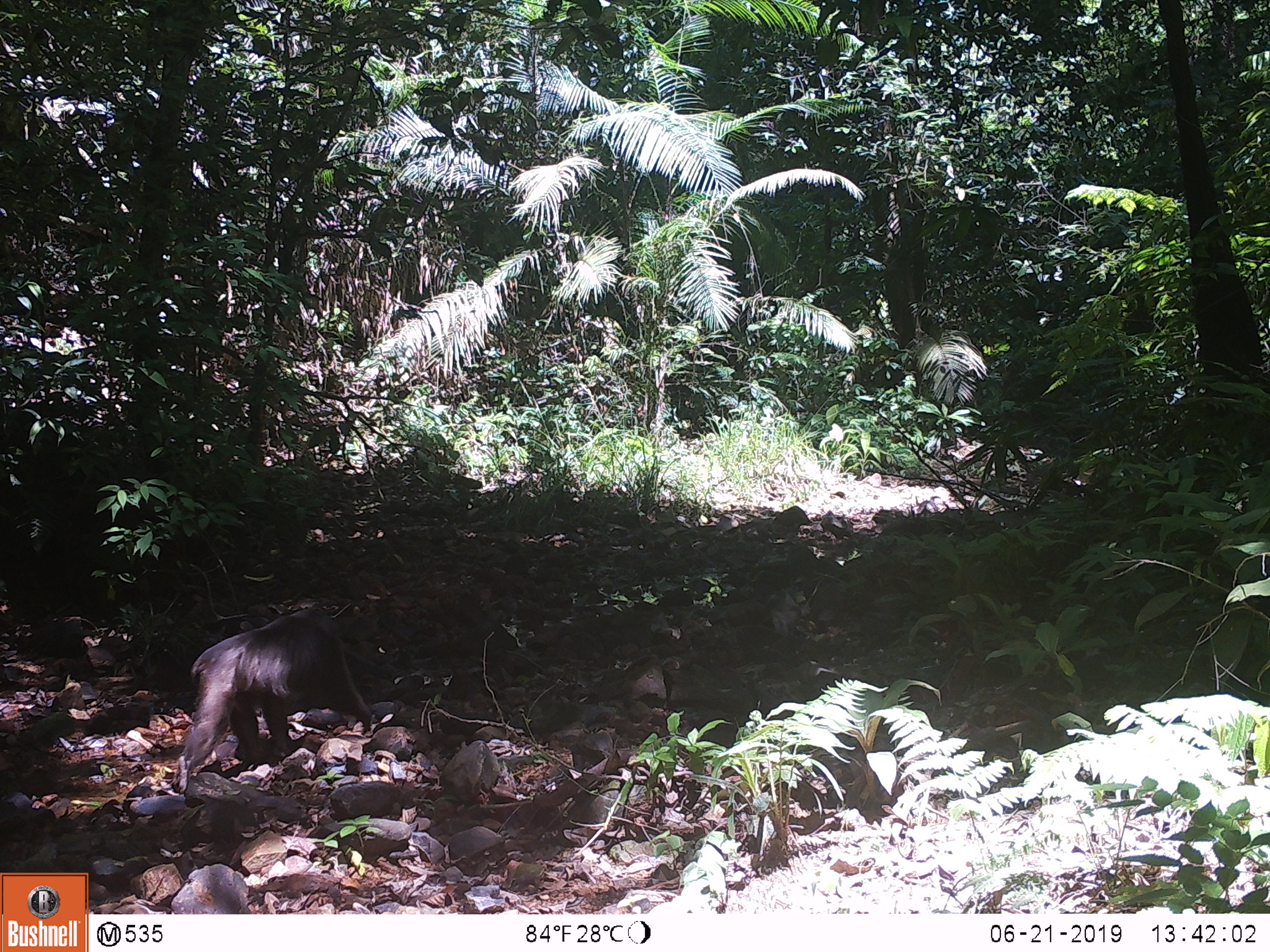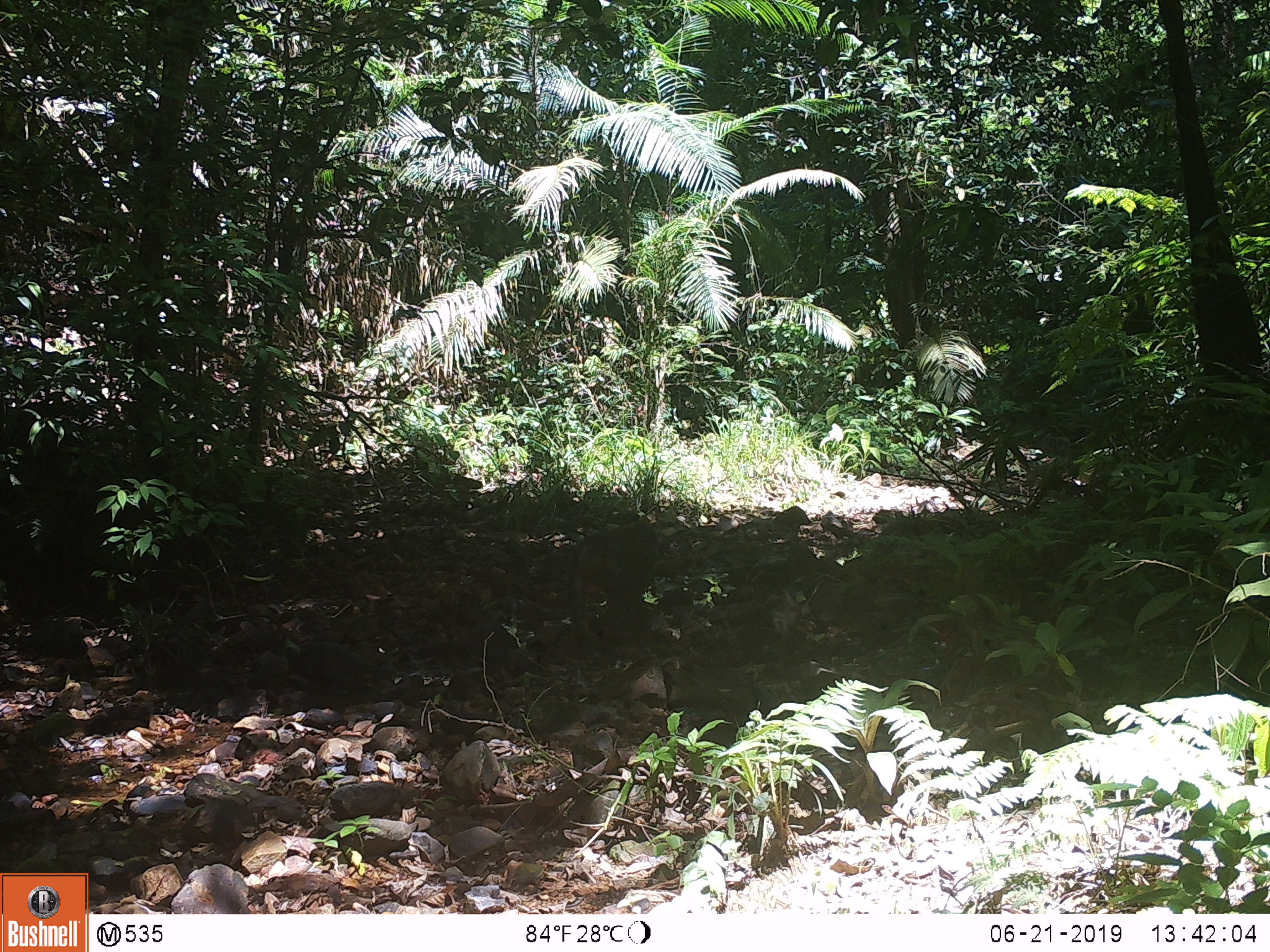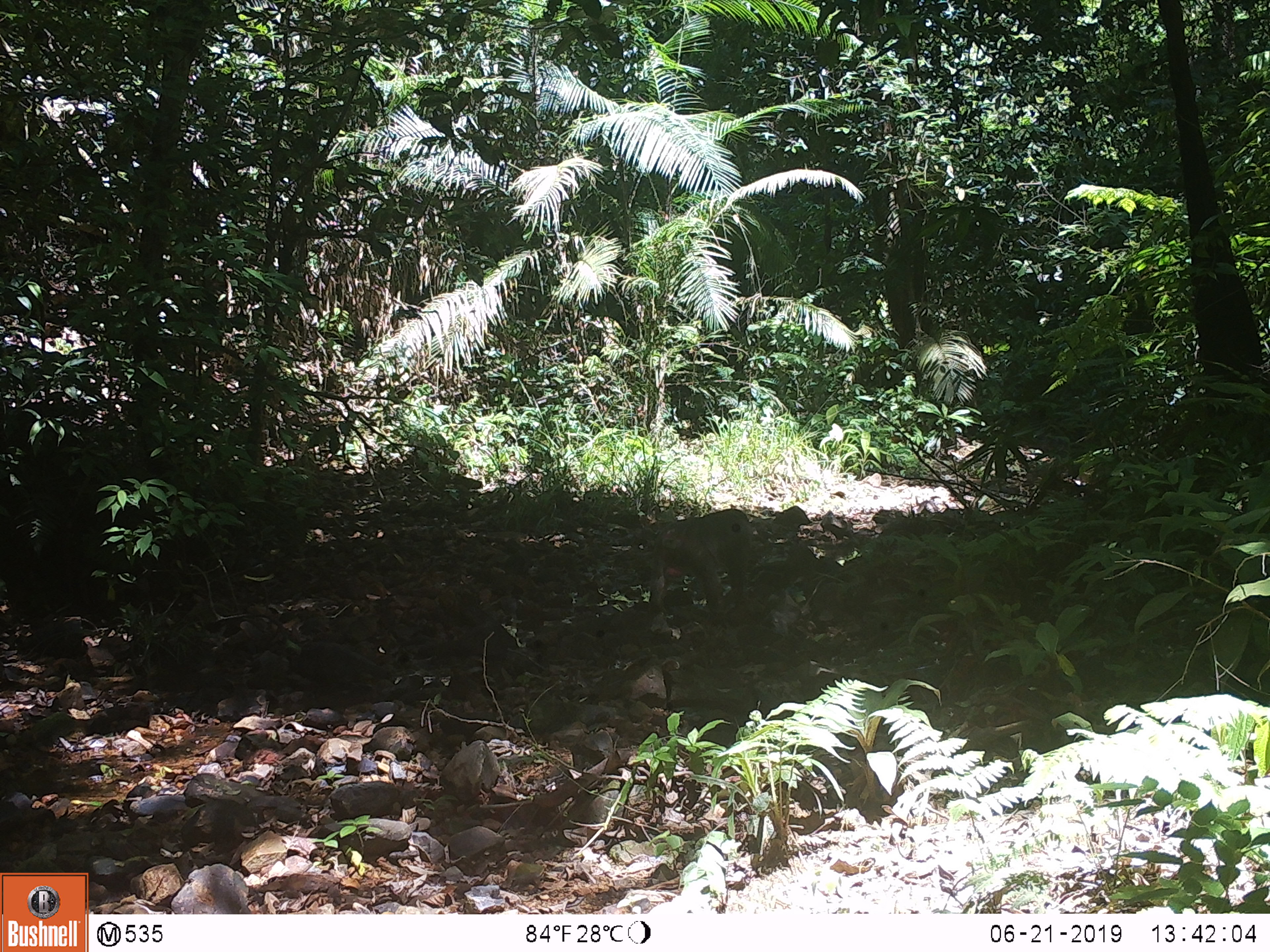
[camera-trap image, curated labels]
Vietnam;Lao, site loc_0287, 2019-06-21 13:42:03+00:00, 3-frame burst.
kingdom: Animalia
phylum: Chordata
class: Mammalia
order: Primates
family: Cercopithecidae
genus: Macaca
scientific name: Macaca arctoides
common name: stump-tailed macaque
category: stump tailed macaque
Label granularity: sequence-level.